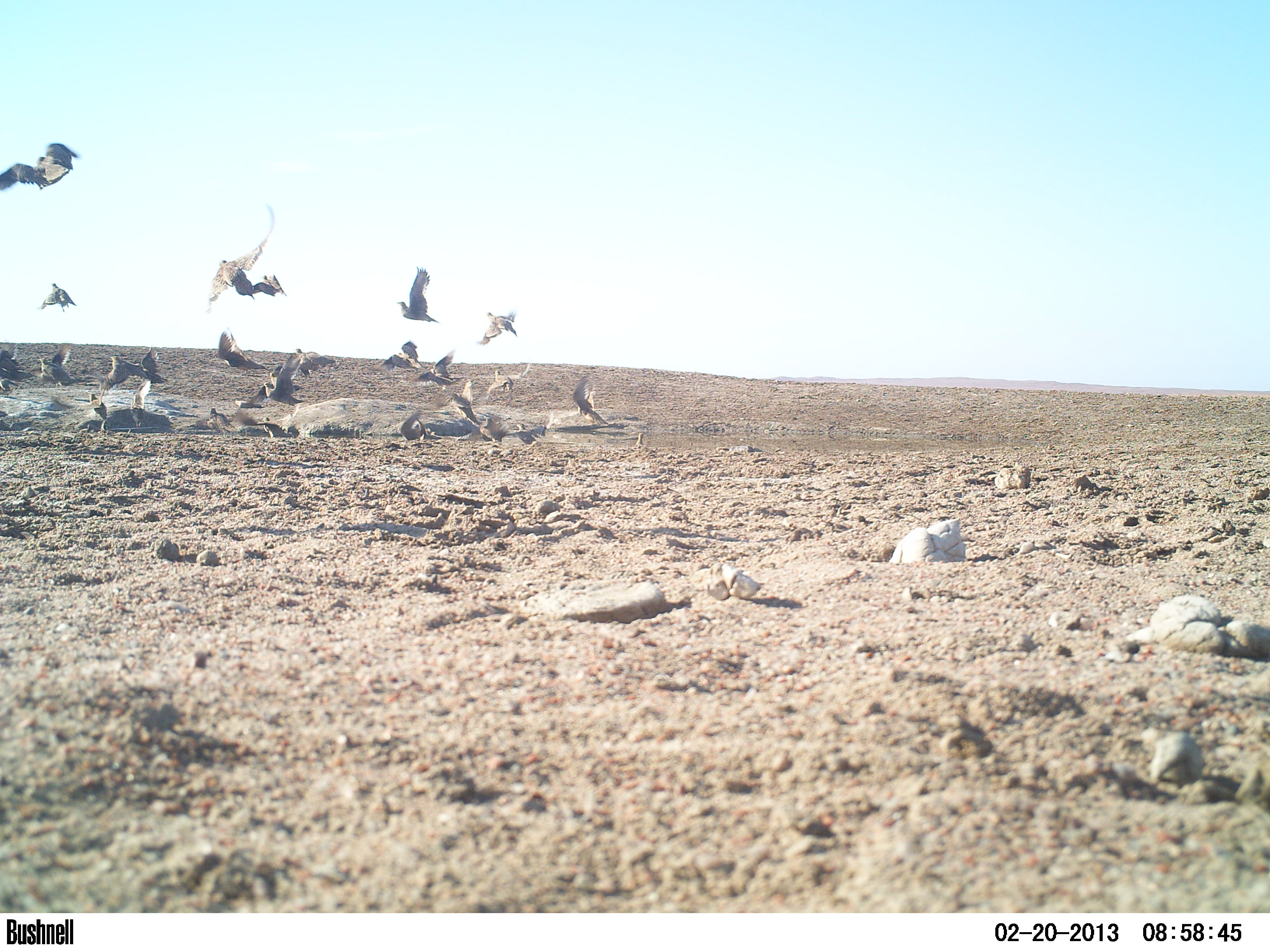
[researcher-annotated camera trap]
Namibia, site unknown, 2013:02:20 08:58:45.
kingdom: Animalia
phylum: Chordata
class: Aves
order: Pterocliformes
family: Pteroclidae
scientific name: Pteroclidae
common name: sandgrouse